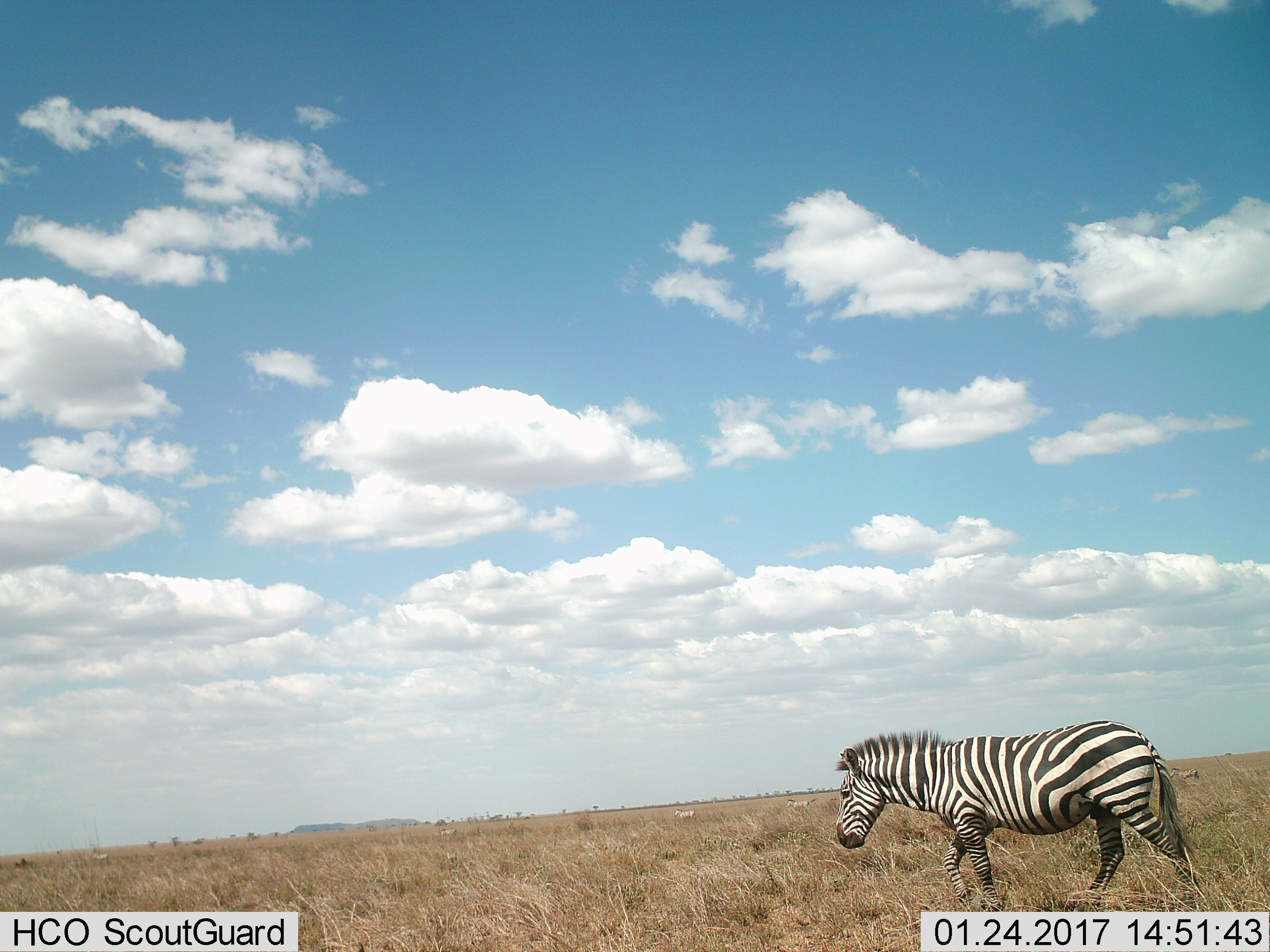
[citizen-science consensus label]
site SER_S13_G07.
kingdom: Animalia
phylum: Chordata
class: Mammalia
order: Perissodactyla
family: Equidae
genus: Equus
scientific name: Equus quagga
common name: plains zebra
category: zebraplains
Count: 1.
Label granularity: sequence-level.